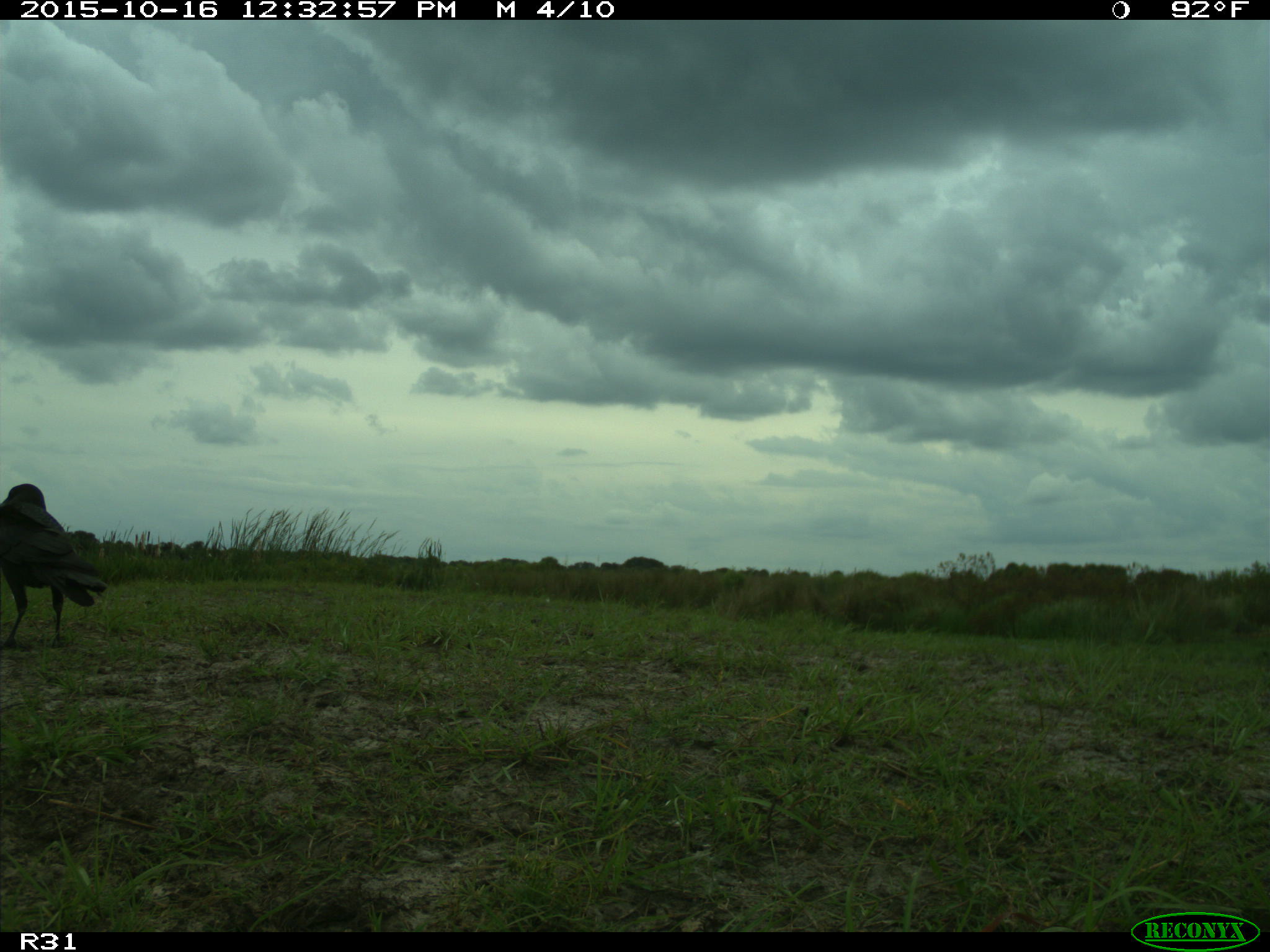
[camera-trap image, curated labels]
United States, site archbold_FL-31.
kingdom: Animalia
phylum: Chordata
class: Aves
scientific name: Aves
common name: birds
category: unidentified bird